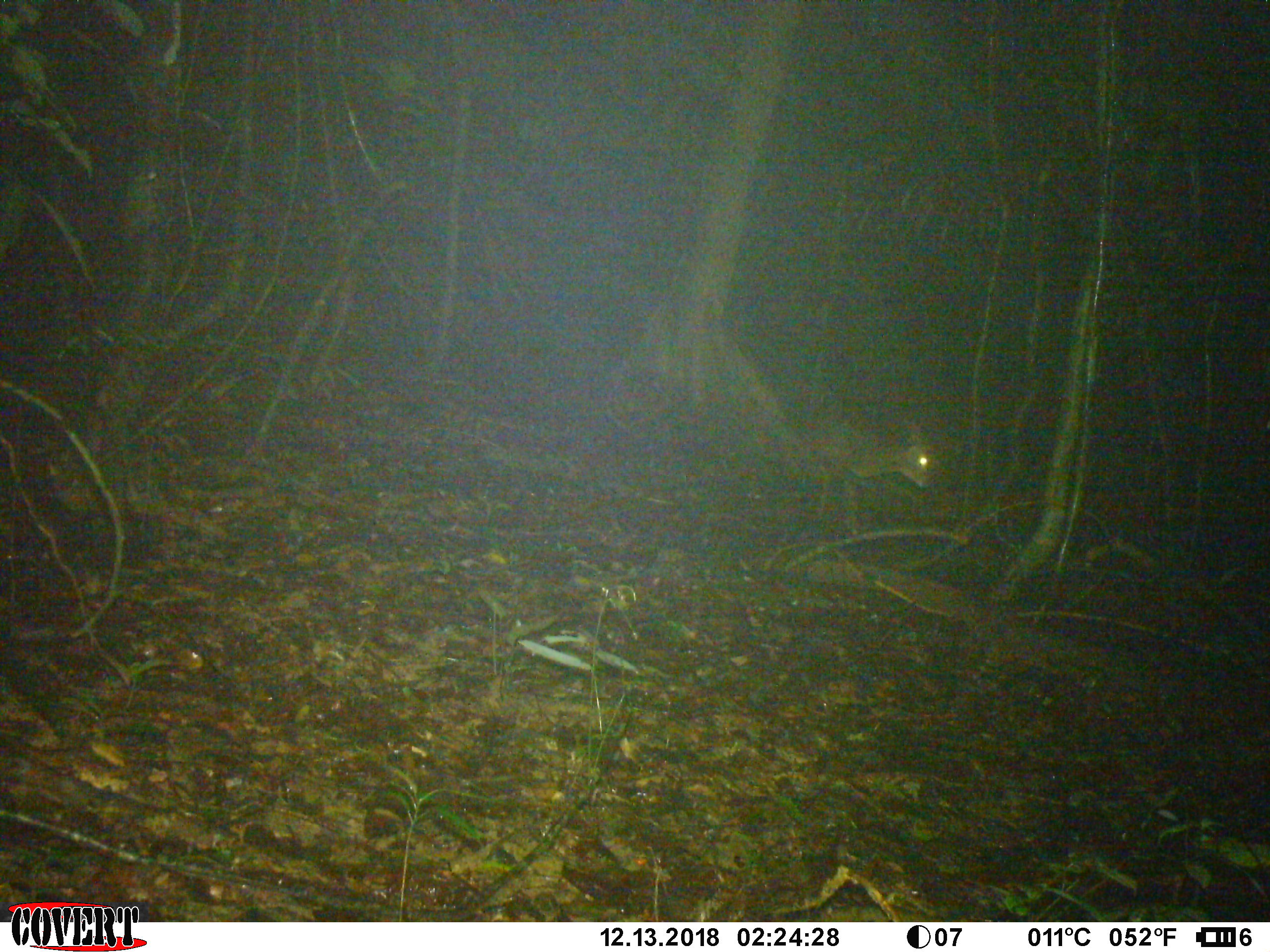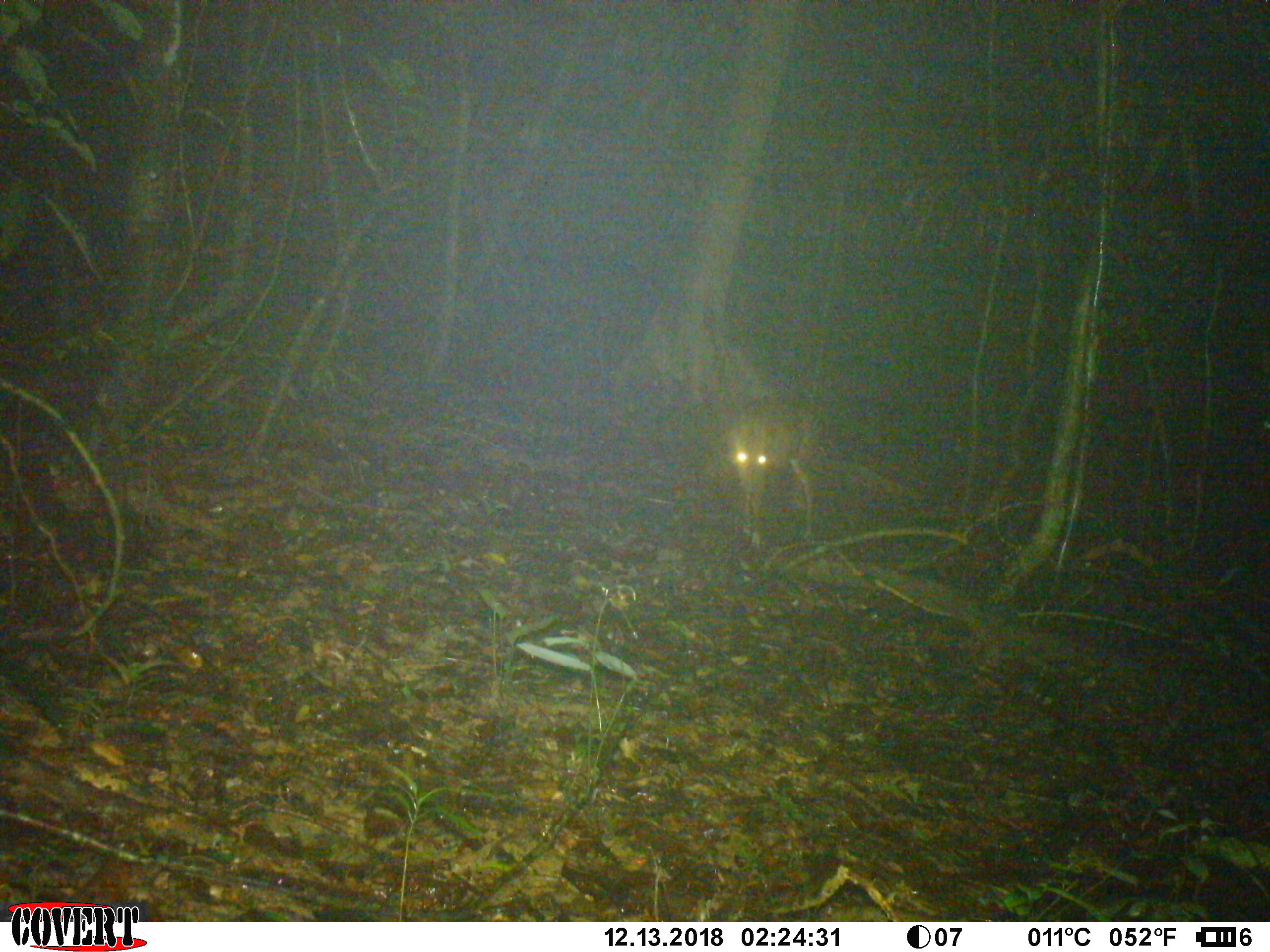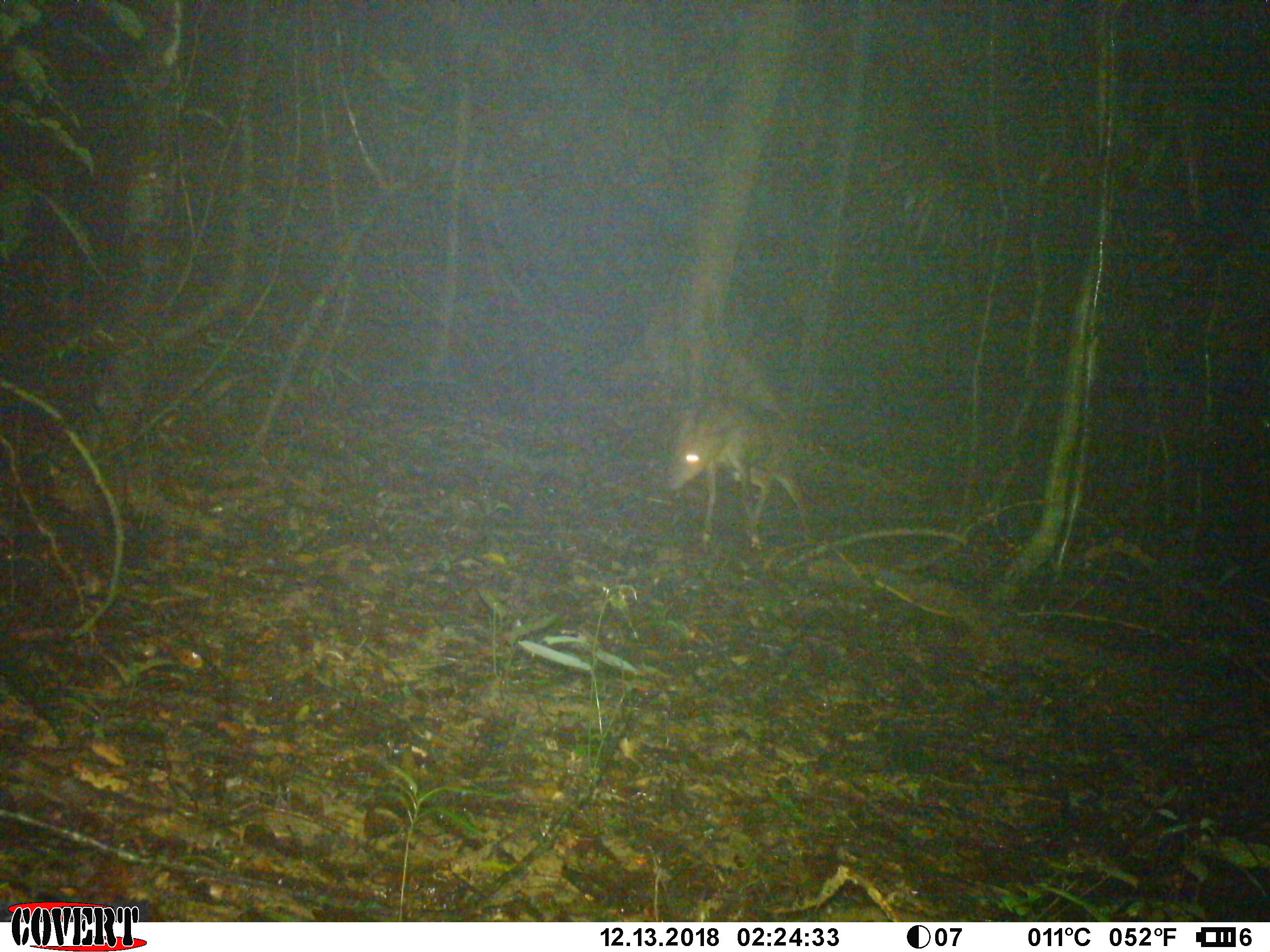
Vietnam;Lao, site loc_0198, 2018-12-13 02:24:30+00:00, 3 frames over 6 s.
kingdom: Animalia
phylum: Chordata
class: Mammalia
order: Artiodactyla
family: Cervidae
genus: Muntiacus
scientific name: Muntiacus vuquangensis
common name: large-antlered muntjac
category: large antlered muntjac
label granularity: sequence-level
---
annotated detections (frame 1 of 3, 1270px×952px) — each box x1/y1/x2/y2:
large antlered muntjac: 775/402/935/534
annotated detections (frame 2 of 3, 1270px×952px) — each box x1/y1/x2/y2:
large antlered muntjac: 732/400/815/547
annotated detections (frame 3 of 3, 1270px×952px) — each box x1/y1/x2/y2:
large antlered muntjac: 665/399/812/547